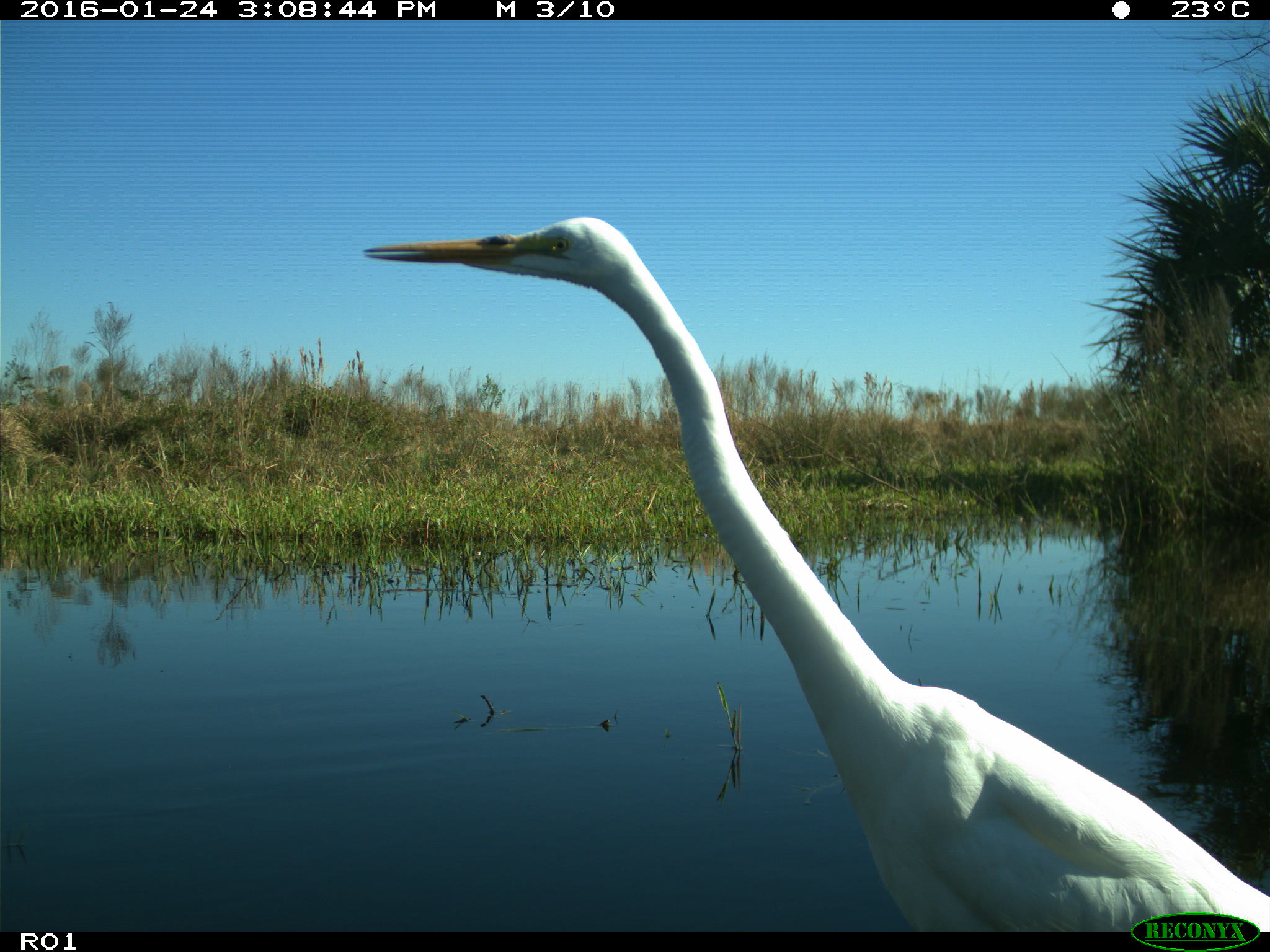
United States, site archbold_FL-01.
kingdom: Animalia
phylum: Chordata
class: Aves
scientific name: Aves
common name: birds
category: unidentified bird